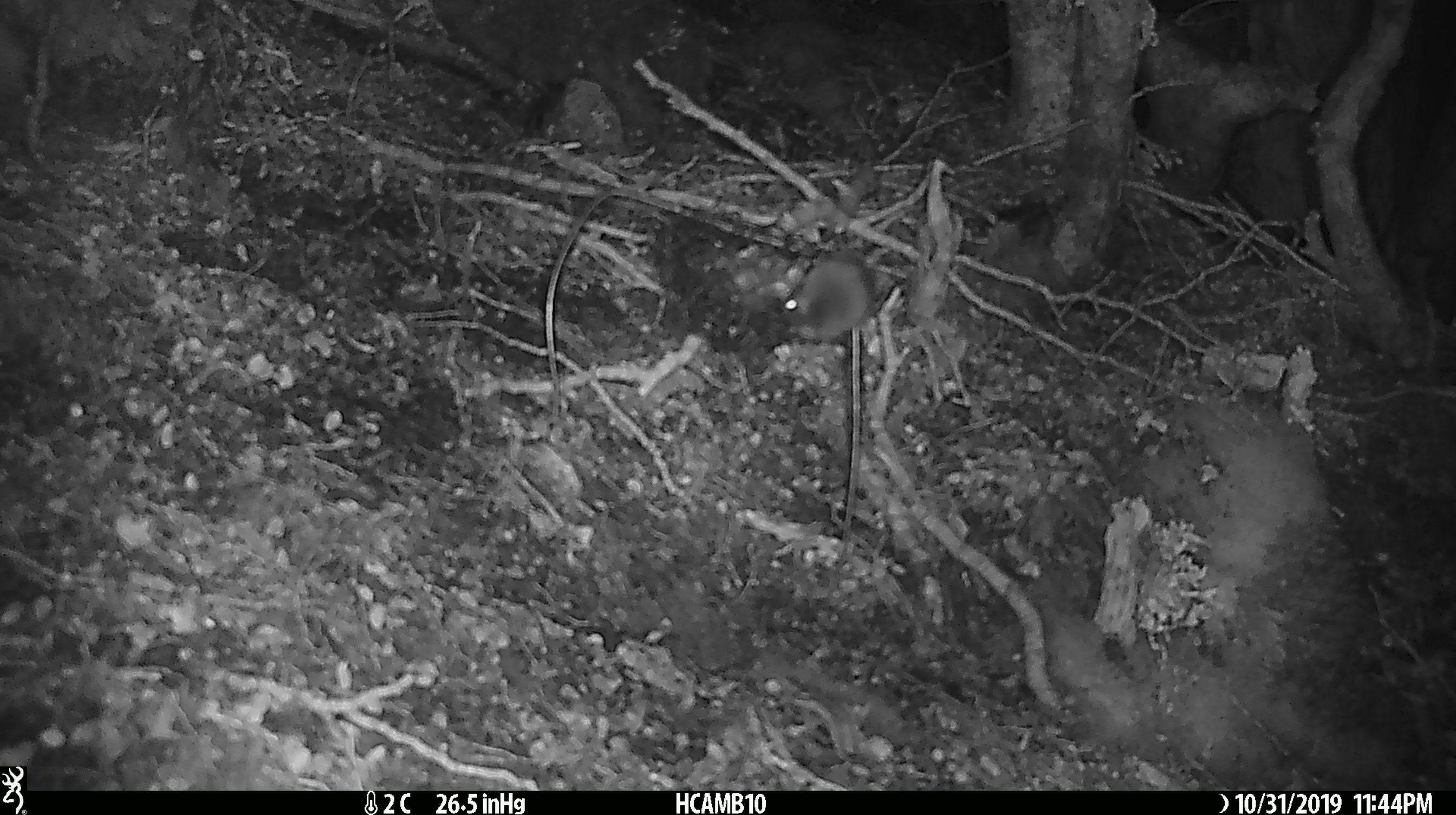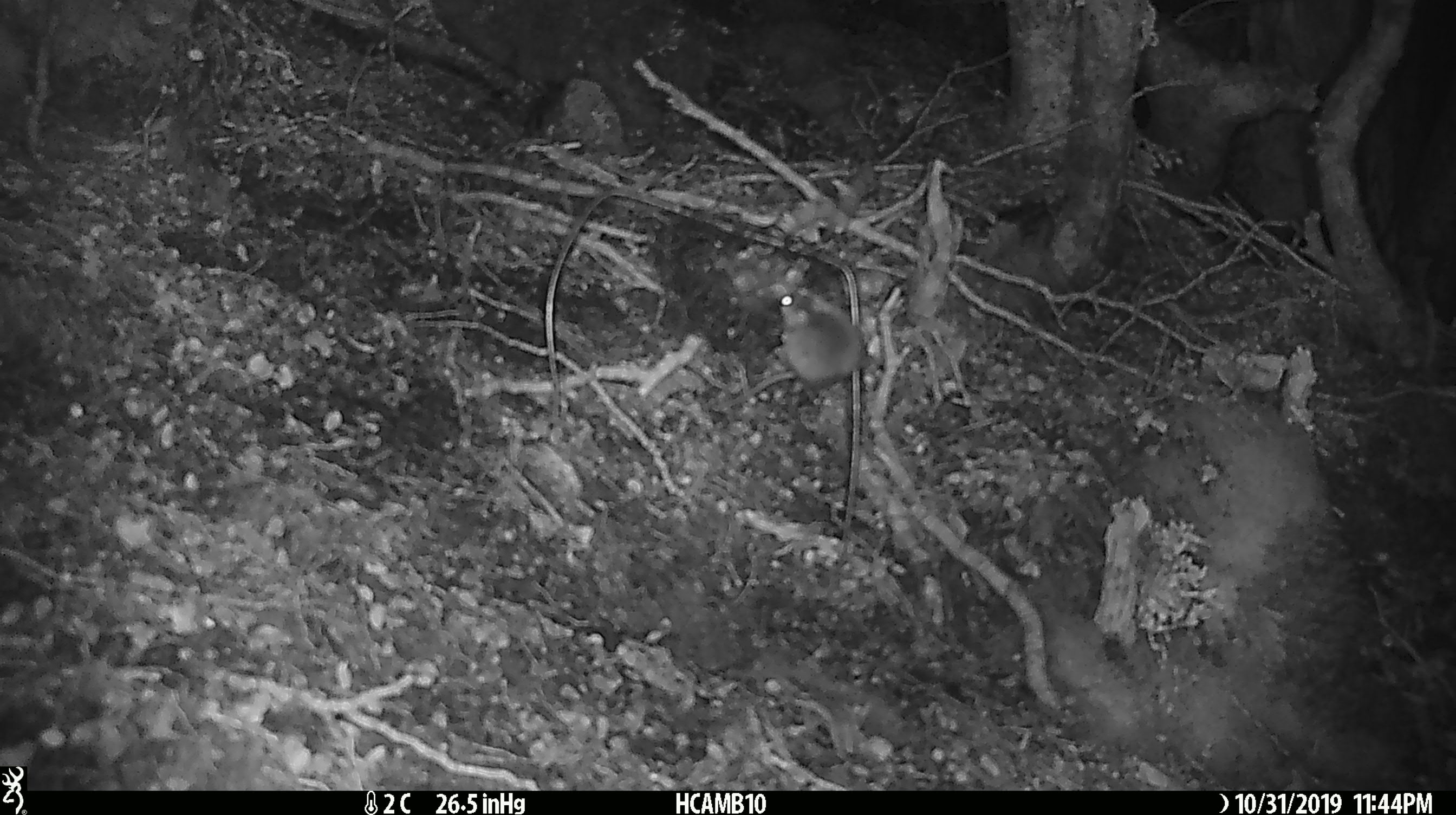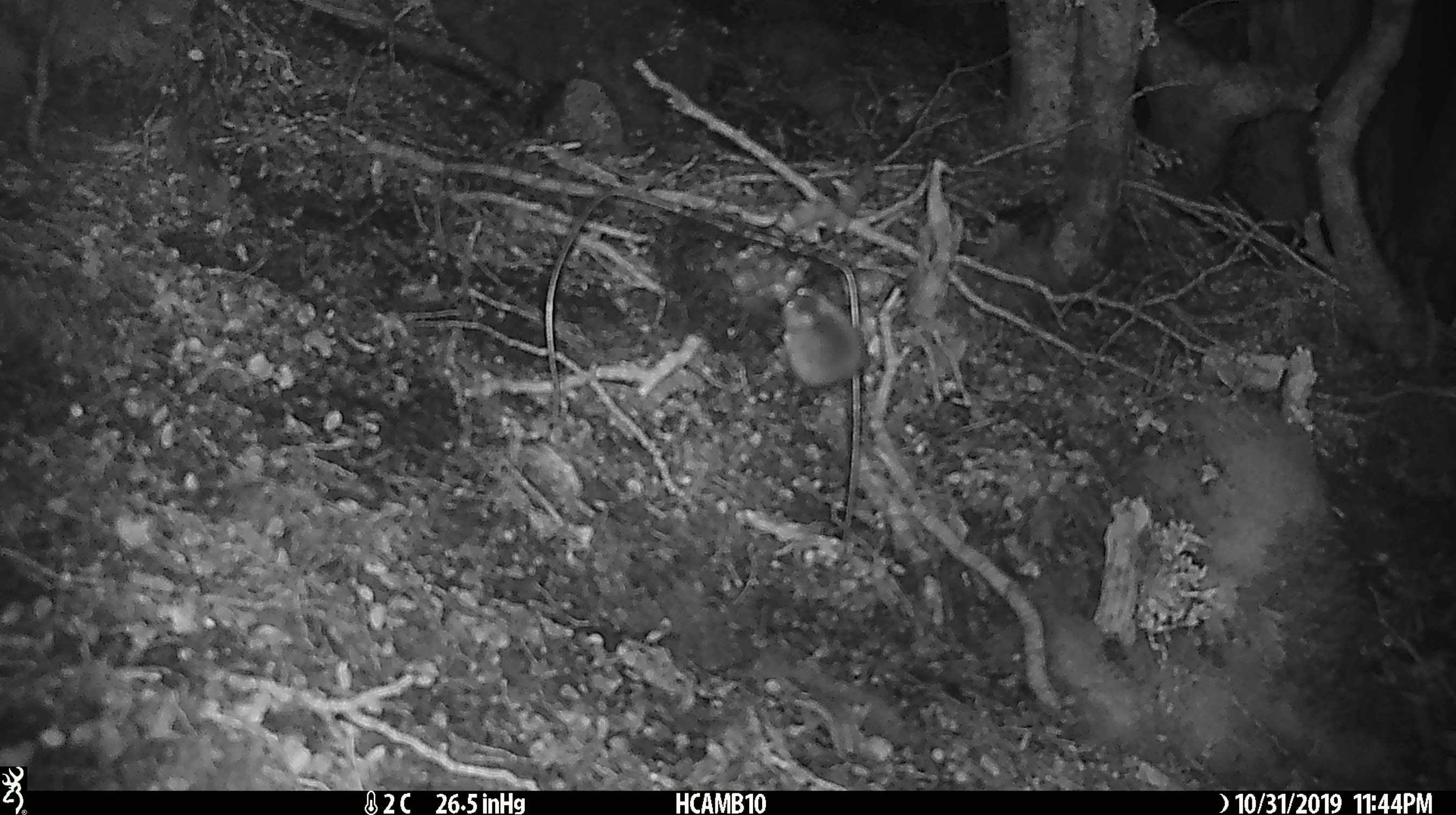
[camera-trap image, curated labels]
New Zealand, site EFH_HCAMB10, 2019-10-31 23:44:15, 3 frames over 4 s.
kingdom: Animalia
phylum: Chordata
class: Mammalia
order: Rodentia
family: Muridae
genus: Mus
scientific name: Mus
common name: mouse